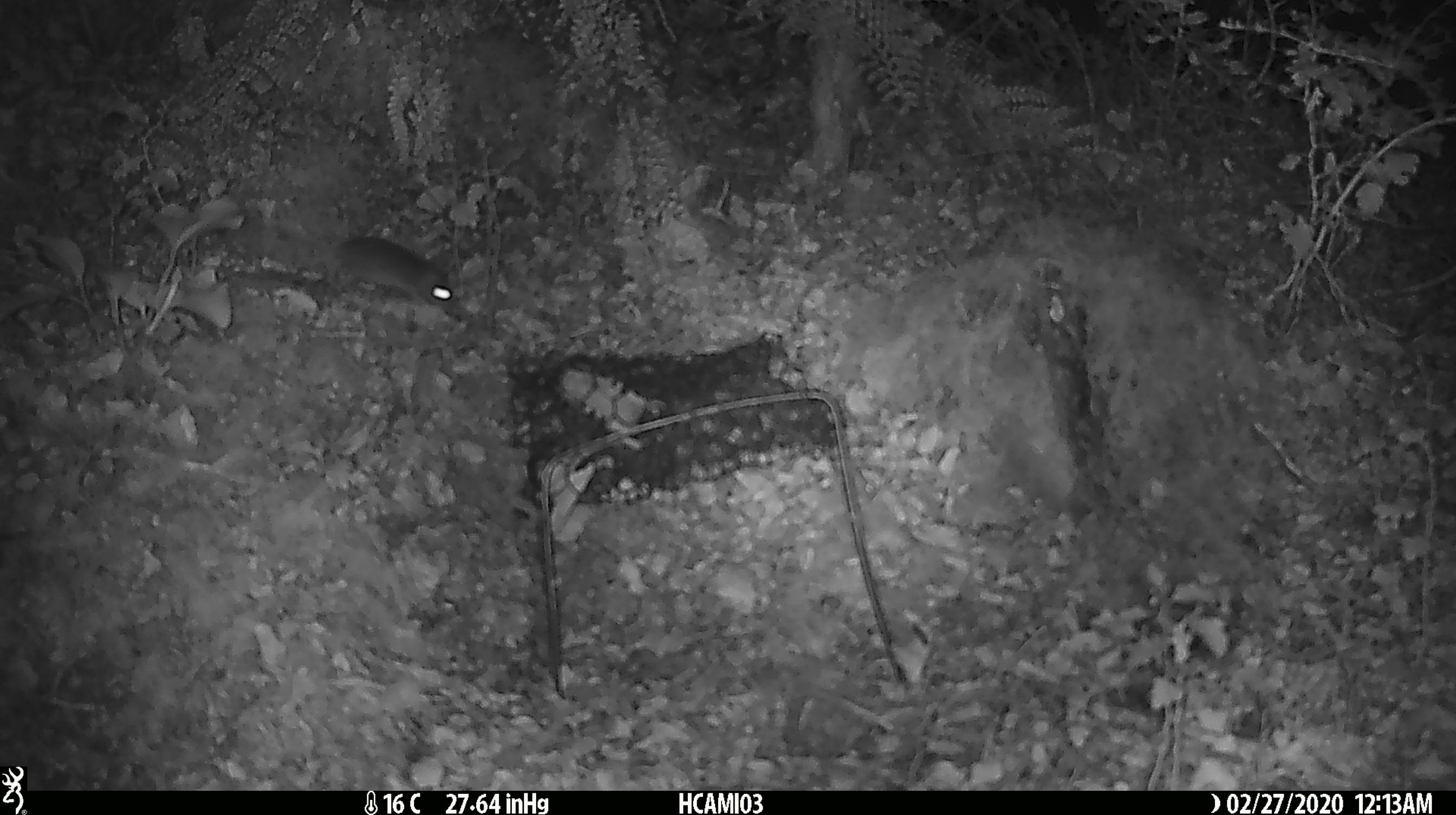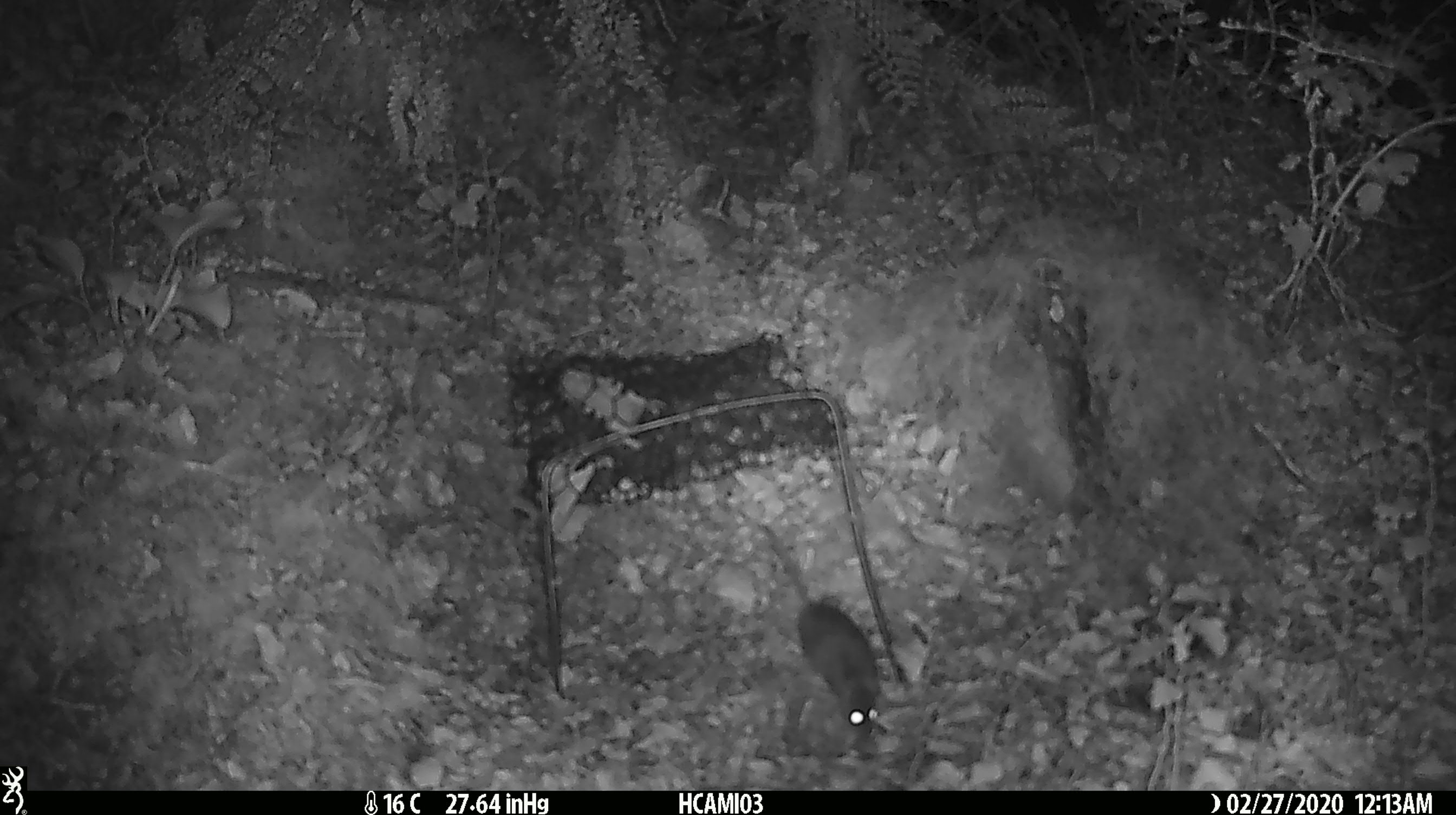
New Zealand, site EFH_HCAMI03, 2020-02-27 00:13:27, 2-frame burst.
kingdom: Animalia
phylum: Chordata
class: Mammalia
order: Rodentia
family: Muridae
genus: Mus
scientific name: Mus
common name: mouse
Mouse (Mus).